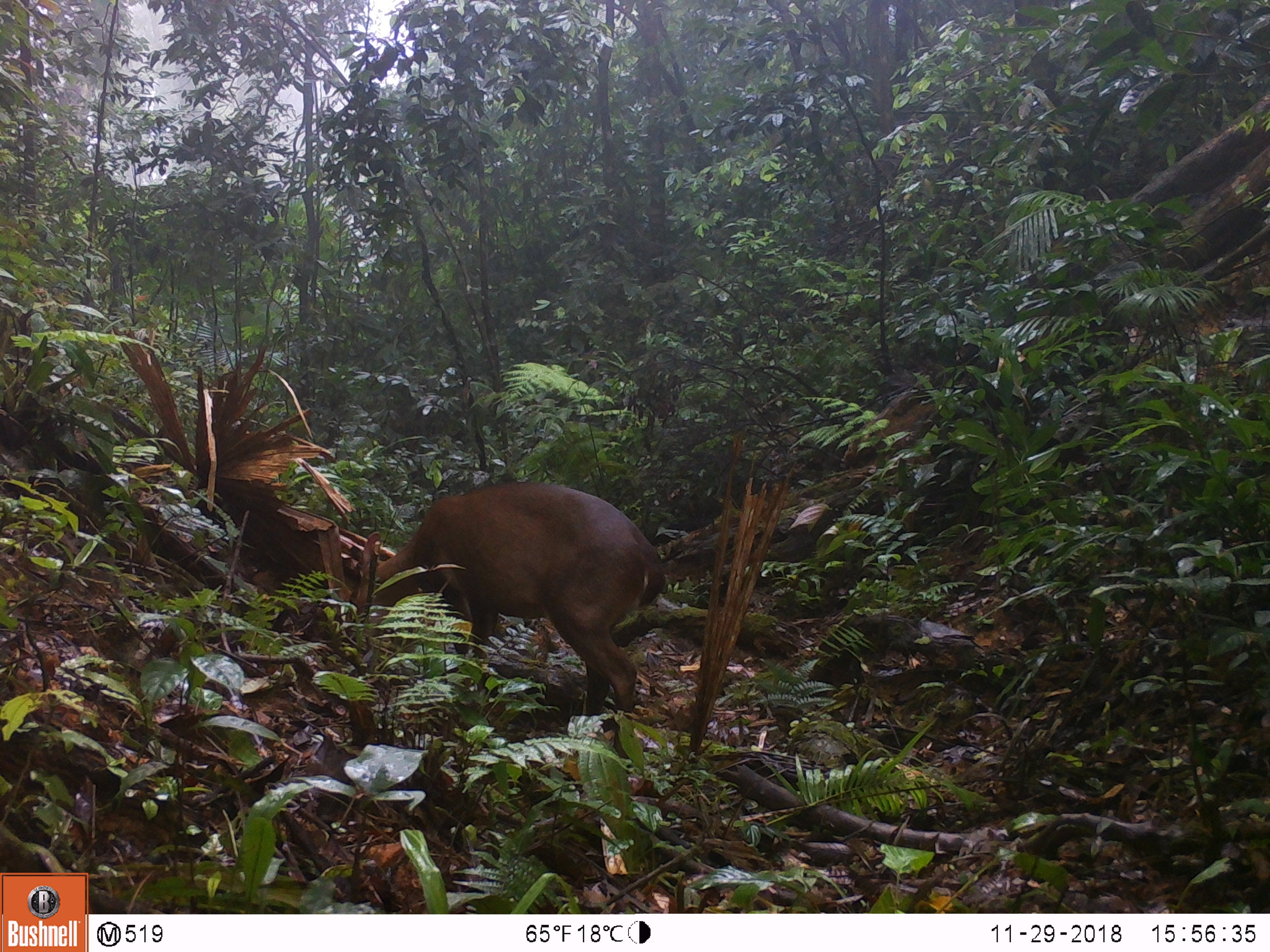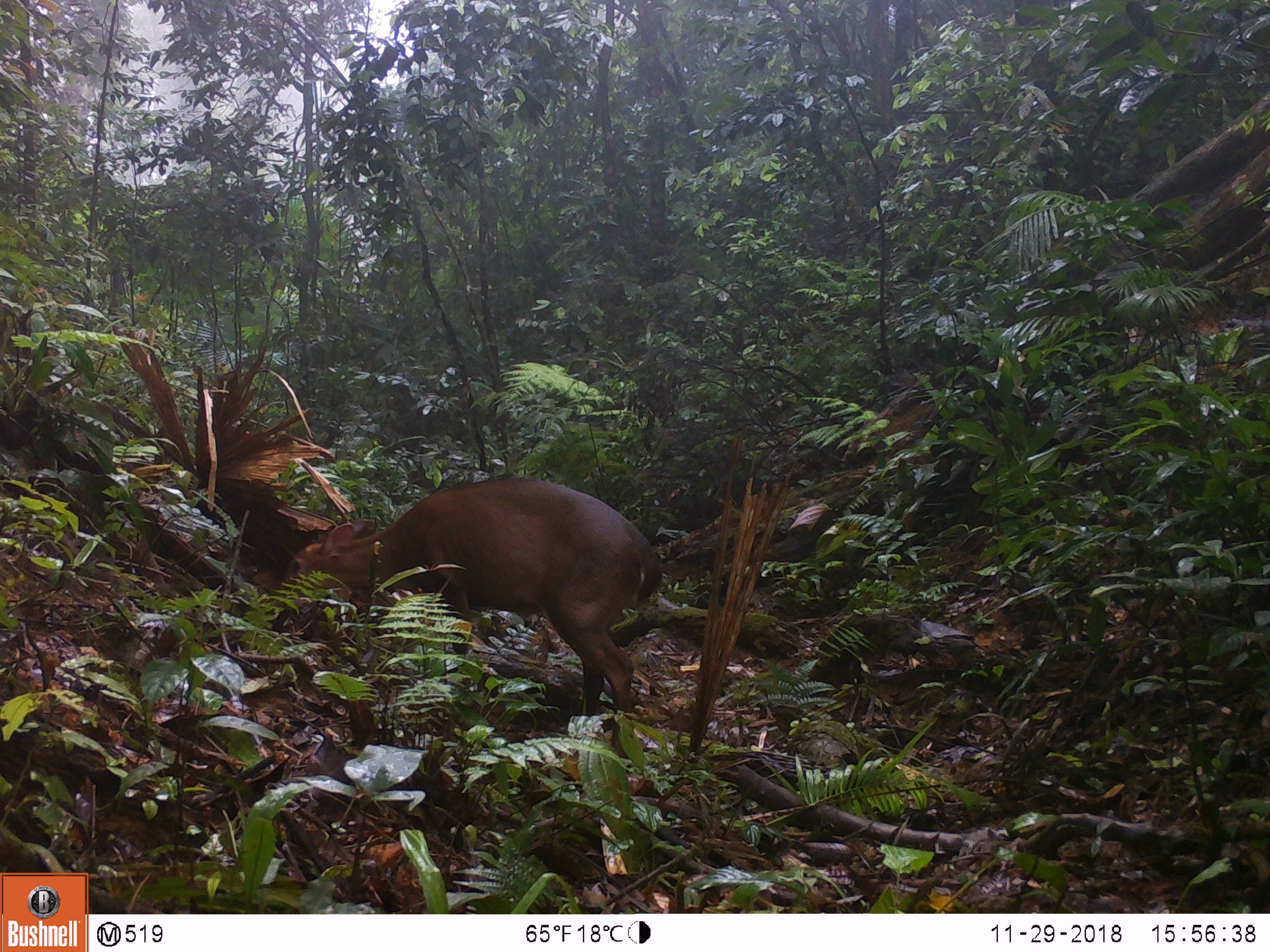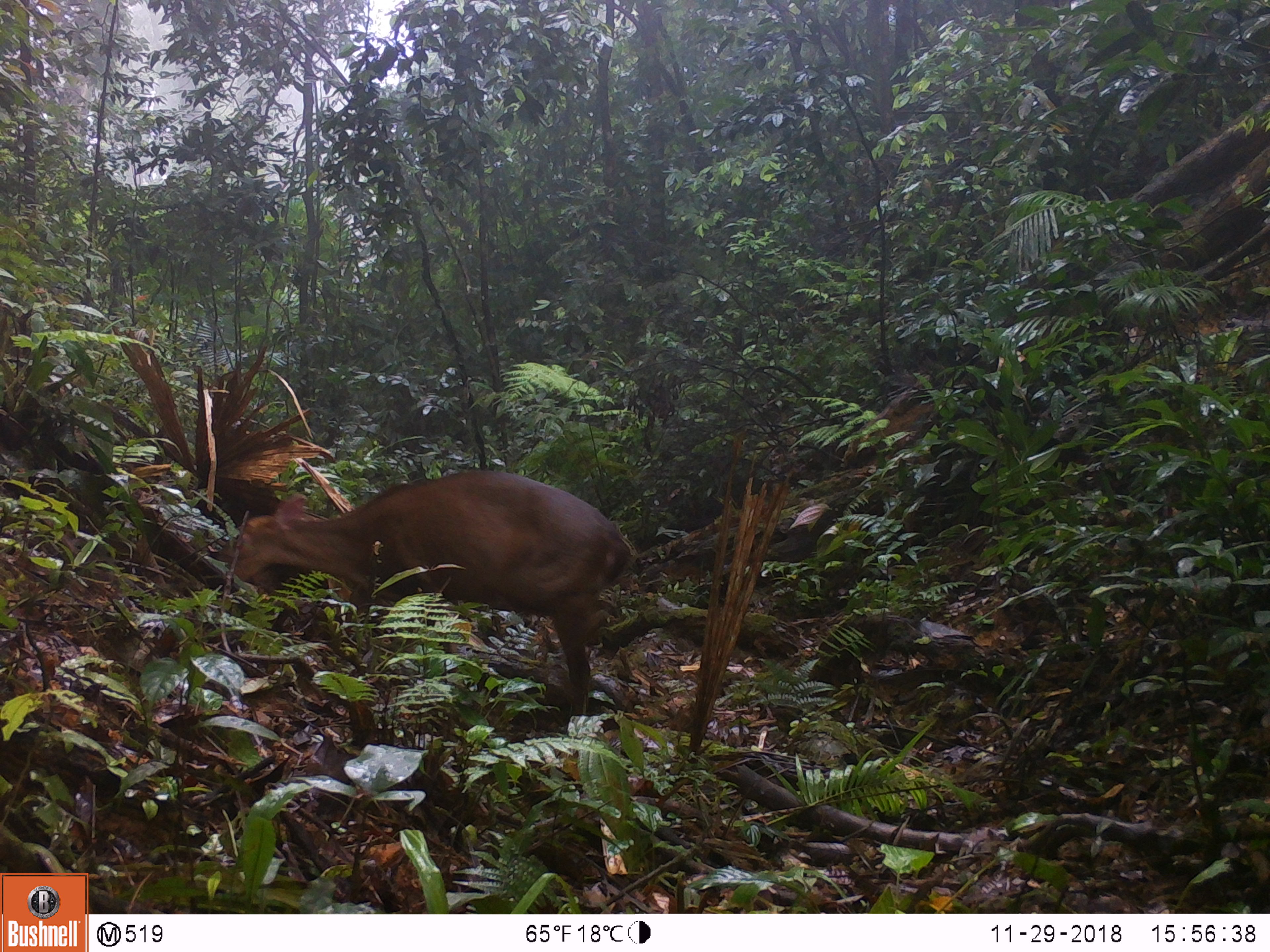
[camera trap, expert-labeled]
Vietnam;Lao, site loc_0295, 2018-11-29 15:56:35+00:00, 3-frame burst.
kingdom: Animalia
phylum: Chordata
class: Mammalia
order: Artiodactyla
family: Cervidae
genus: Muntiacus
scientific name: Muntiacus vuquangensis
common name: large-antlered muntjac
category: large antlered muntjac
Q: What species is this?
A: Large antlered muntjac (large-antlered muntjac) (Muntiacus vuquangensis).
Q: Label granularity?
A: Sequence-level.